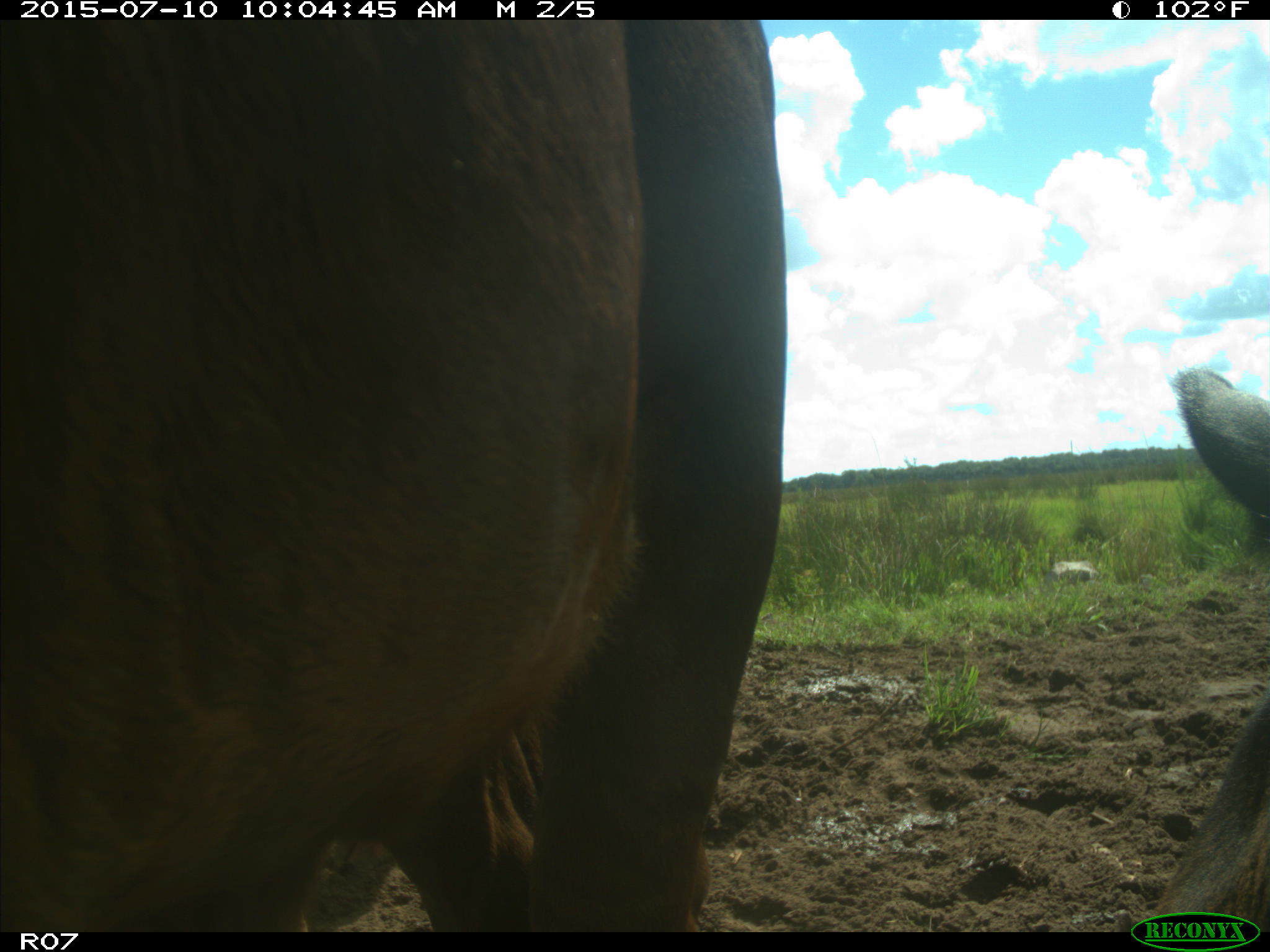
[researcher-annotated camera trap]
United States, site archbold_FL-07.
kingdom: Animalia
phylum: Chordata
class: Mammalia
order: Artiodactyla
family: Bovidae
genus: Bos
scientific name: Bos taurus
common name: domestic cow